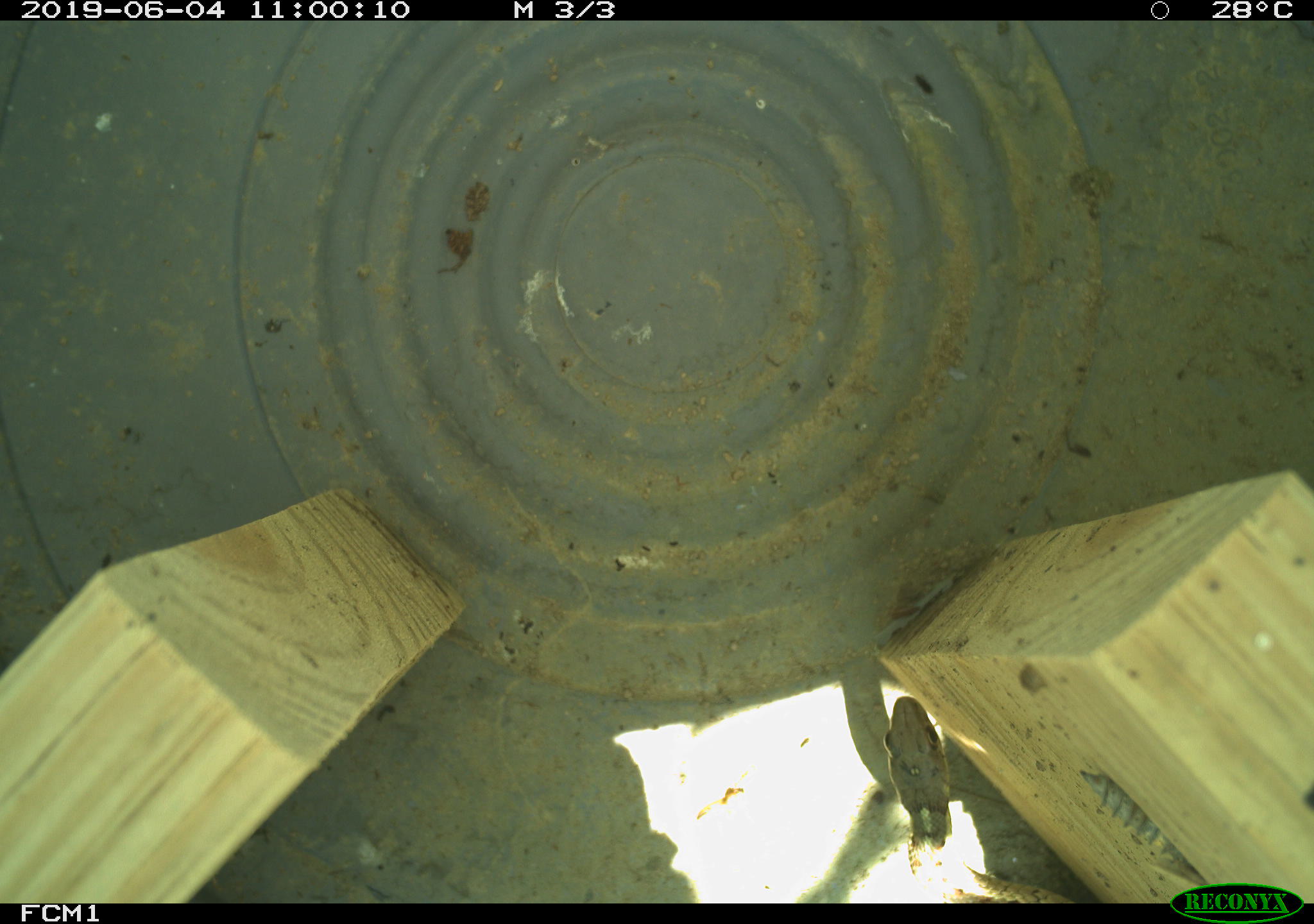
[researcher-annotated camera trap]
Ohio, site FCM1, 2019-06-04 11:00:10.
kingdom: Animalia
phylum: Chordata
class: Reptilia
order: Squamata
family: Colubridae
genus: Thamnophis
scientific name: Thamnophis sirtalis sirtalis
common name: eastern gartersnake